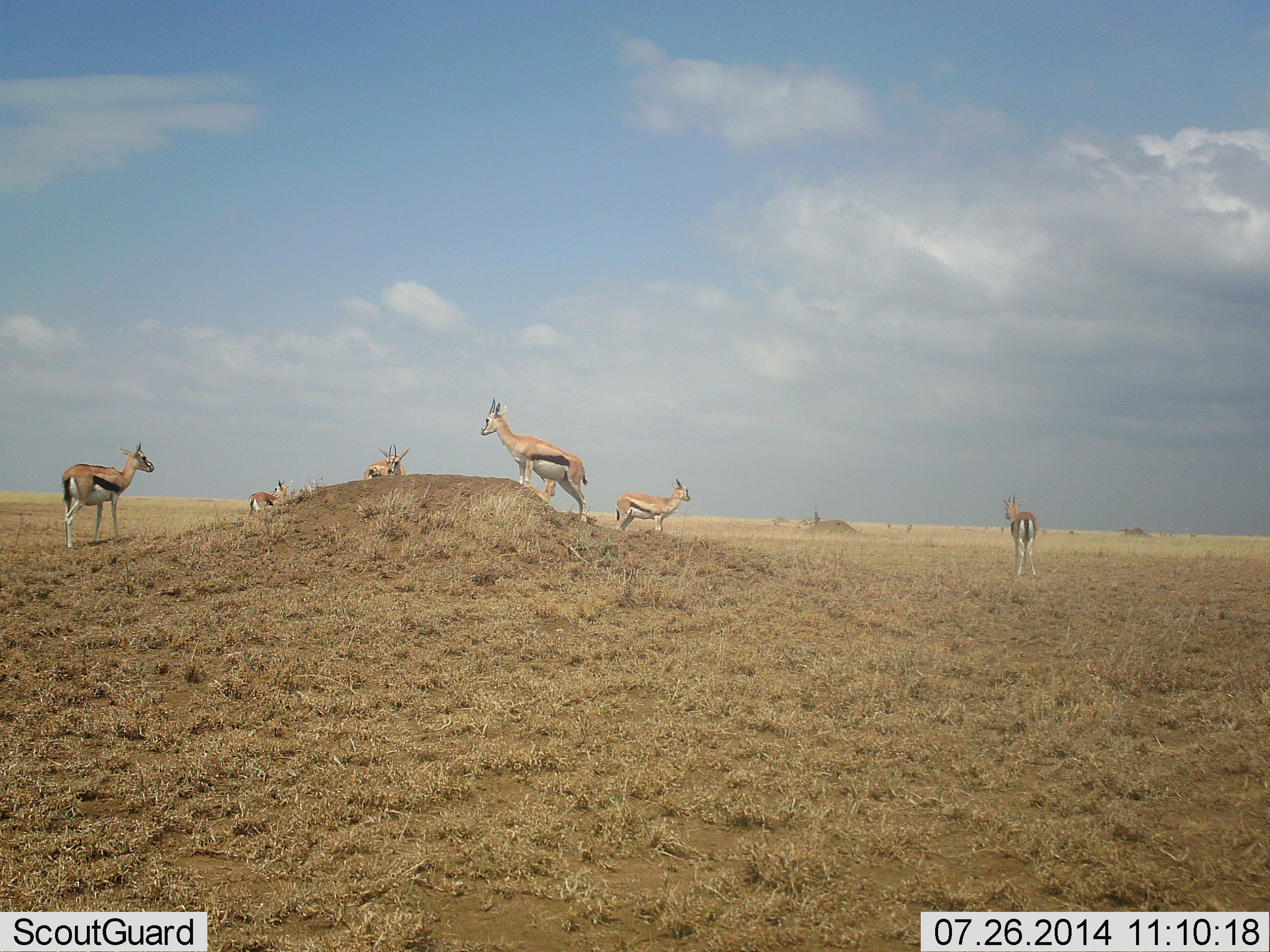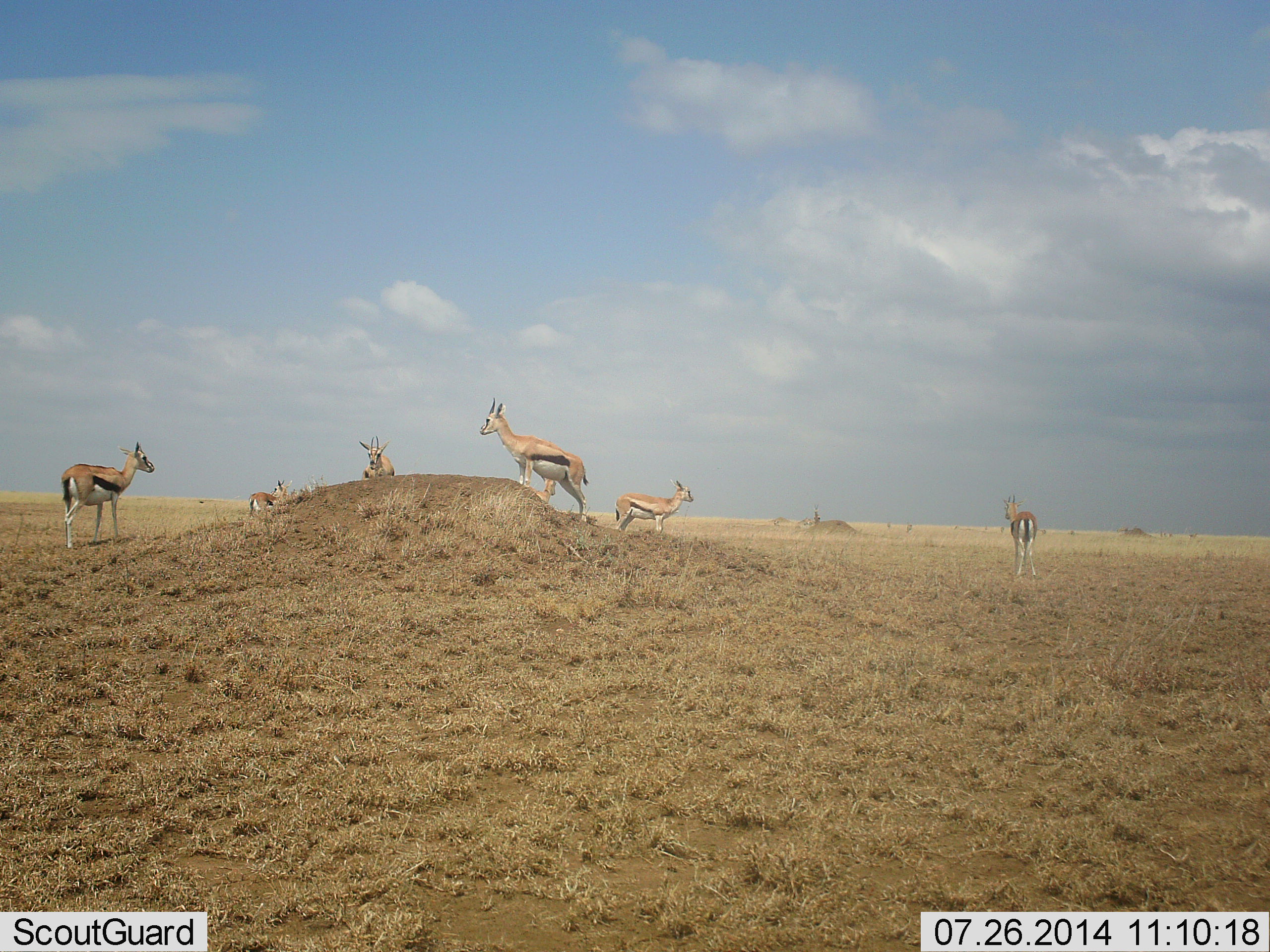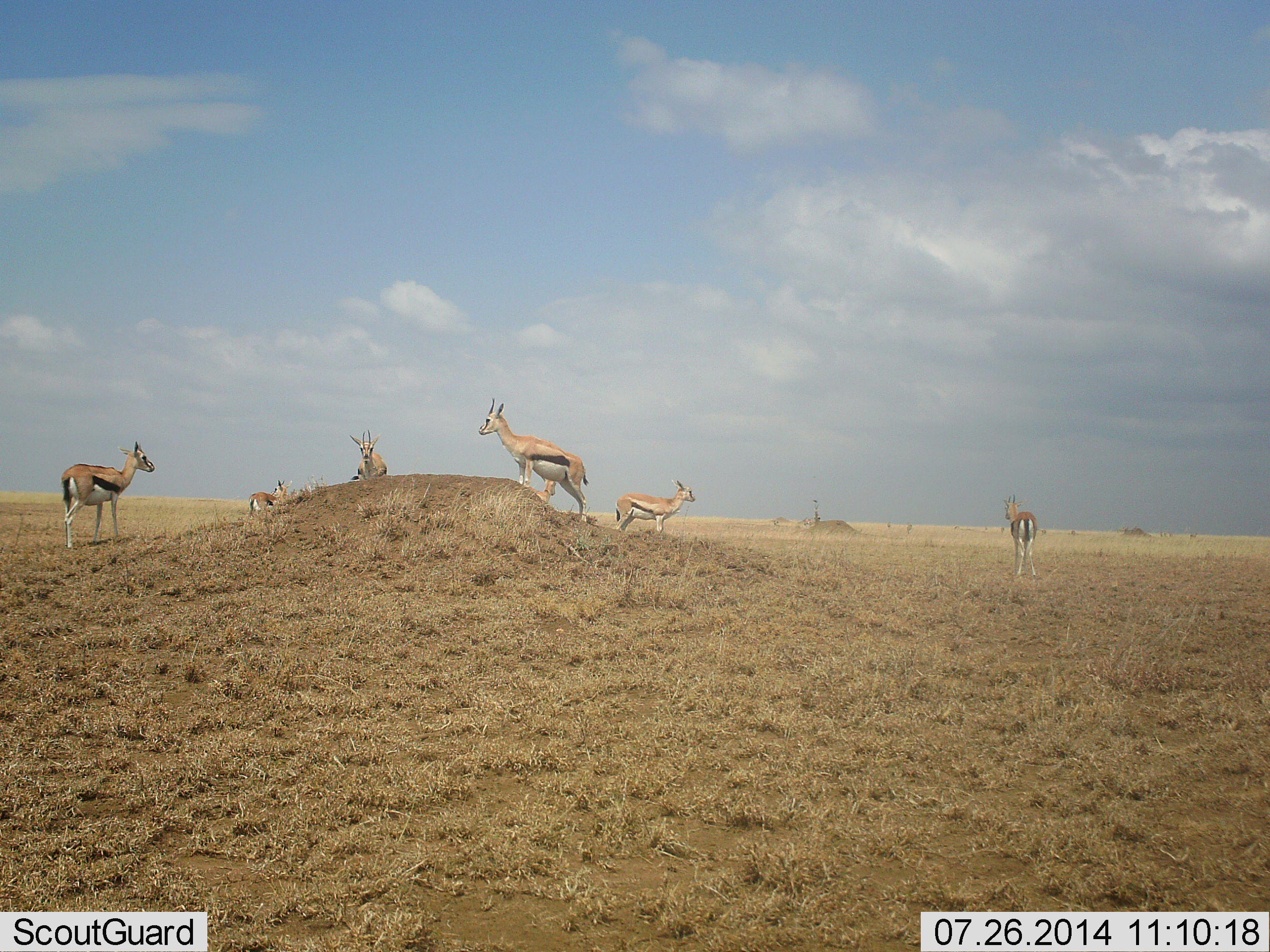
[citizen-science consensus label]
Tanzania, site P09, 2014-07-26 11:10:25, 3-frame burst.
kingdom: Animalia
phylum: Chordata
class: Mammalia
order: Artiodactyla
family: Bovidae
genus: Eudorcas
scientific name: Eudorcas thomsonii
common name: thomson's gazelle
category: gazellethomsons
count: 6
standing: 90%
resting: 10%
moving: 60%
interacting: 10%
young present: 10%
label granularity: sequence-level